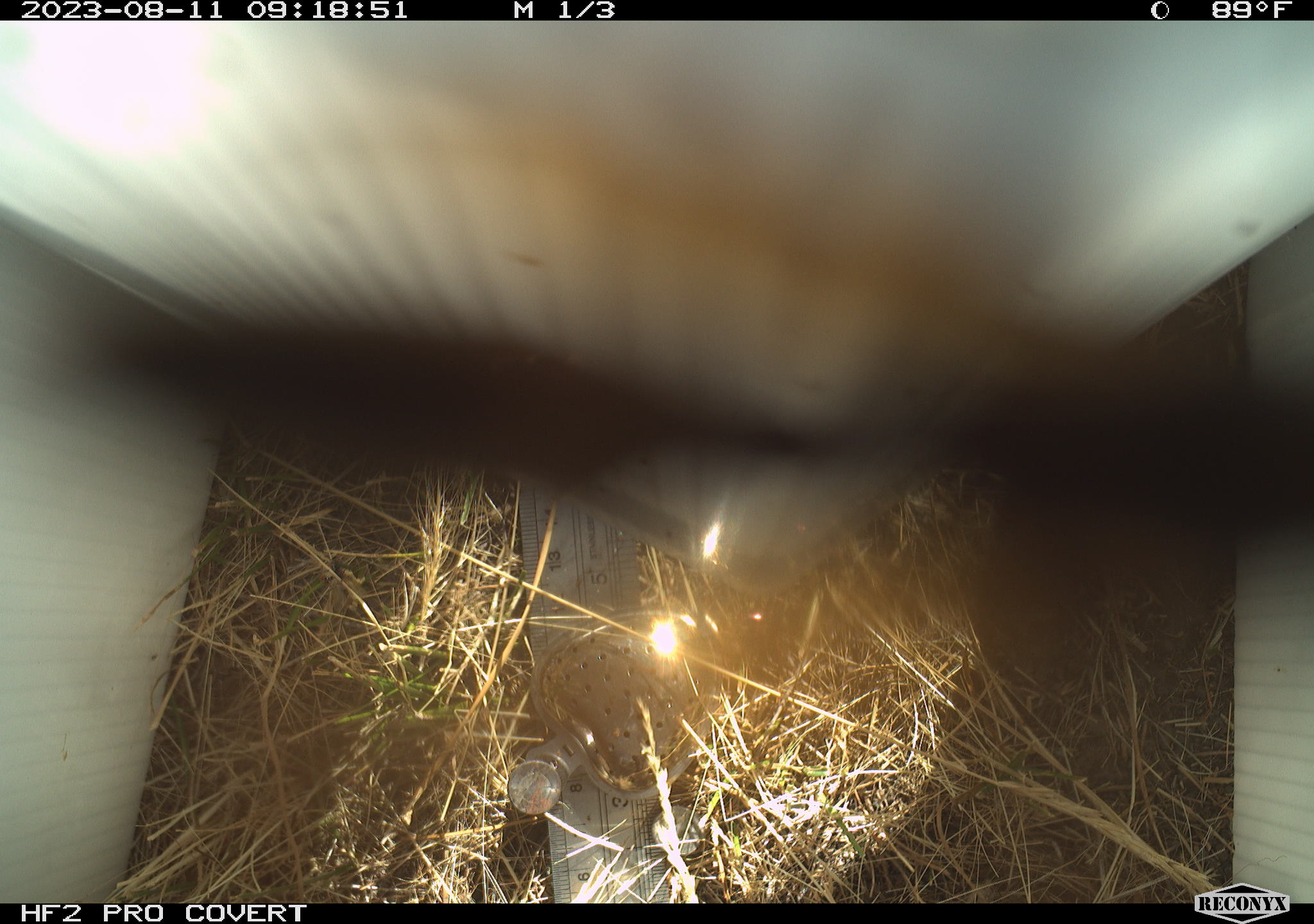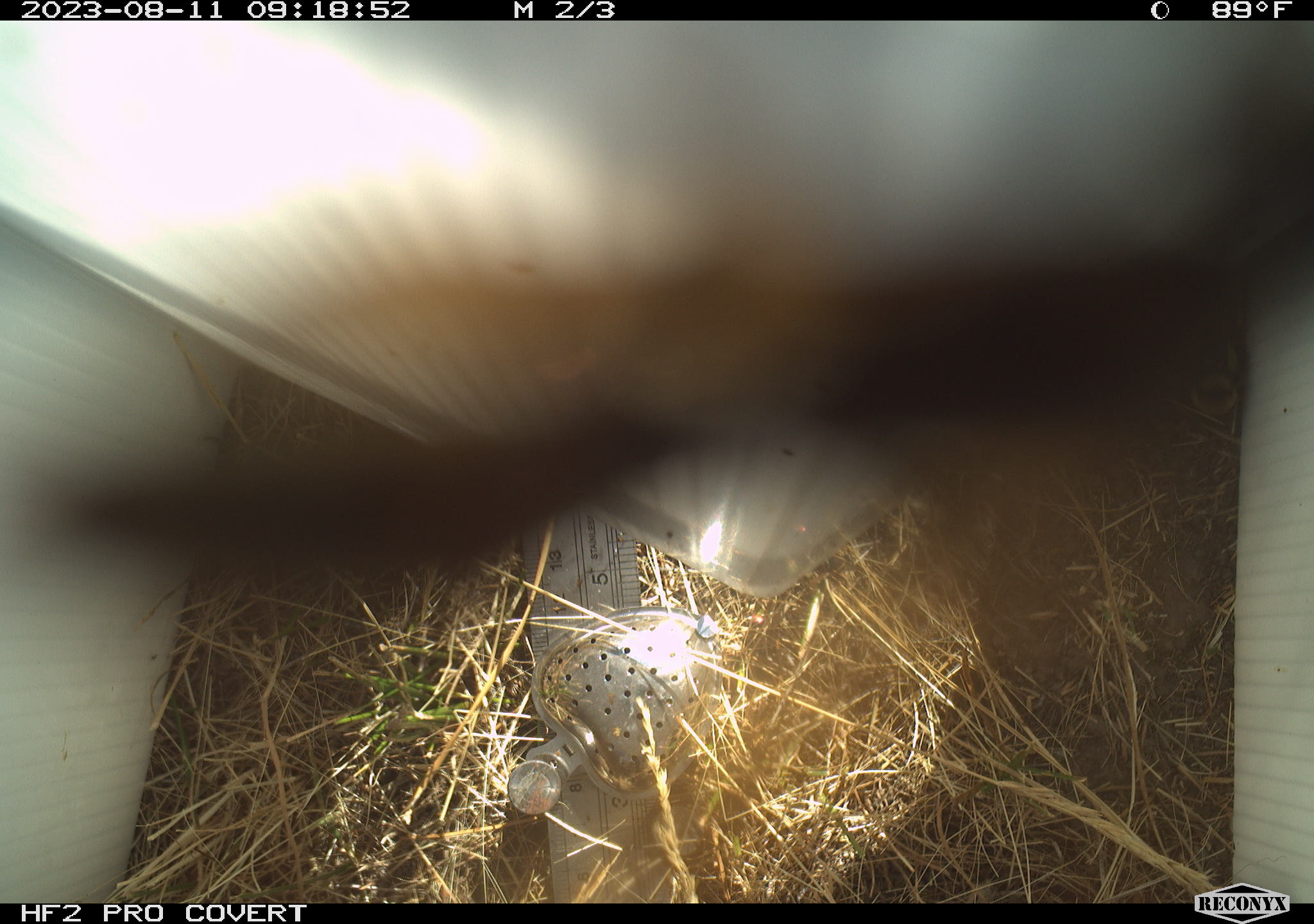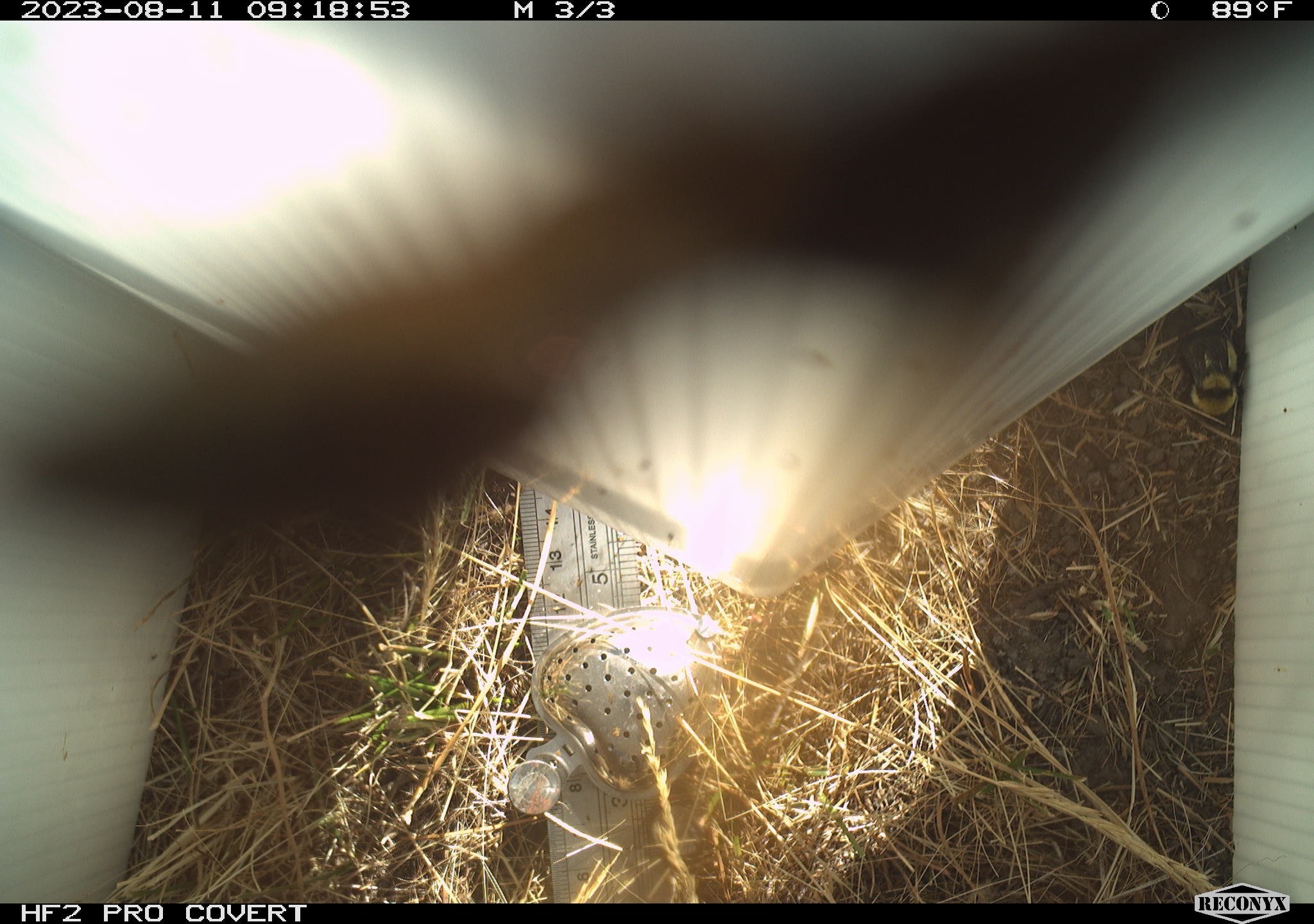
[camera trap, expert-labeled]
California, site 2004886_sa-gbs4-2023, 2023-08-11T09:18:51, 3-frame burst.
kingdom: Animalia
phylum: Arthropoda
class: Insecta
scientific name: Insecta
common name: insect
Insect (Insecta).